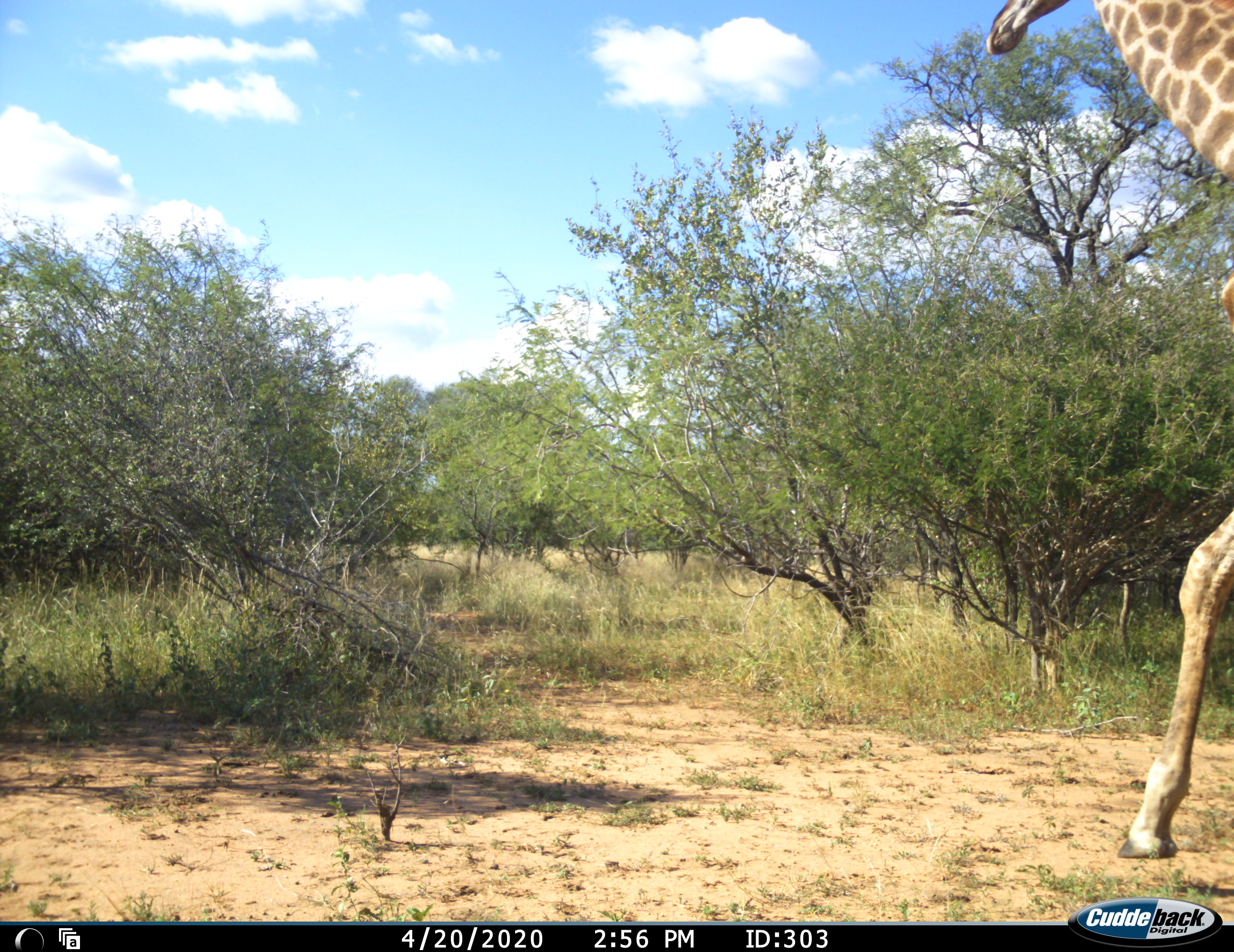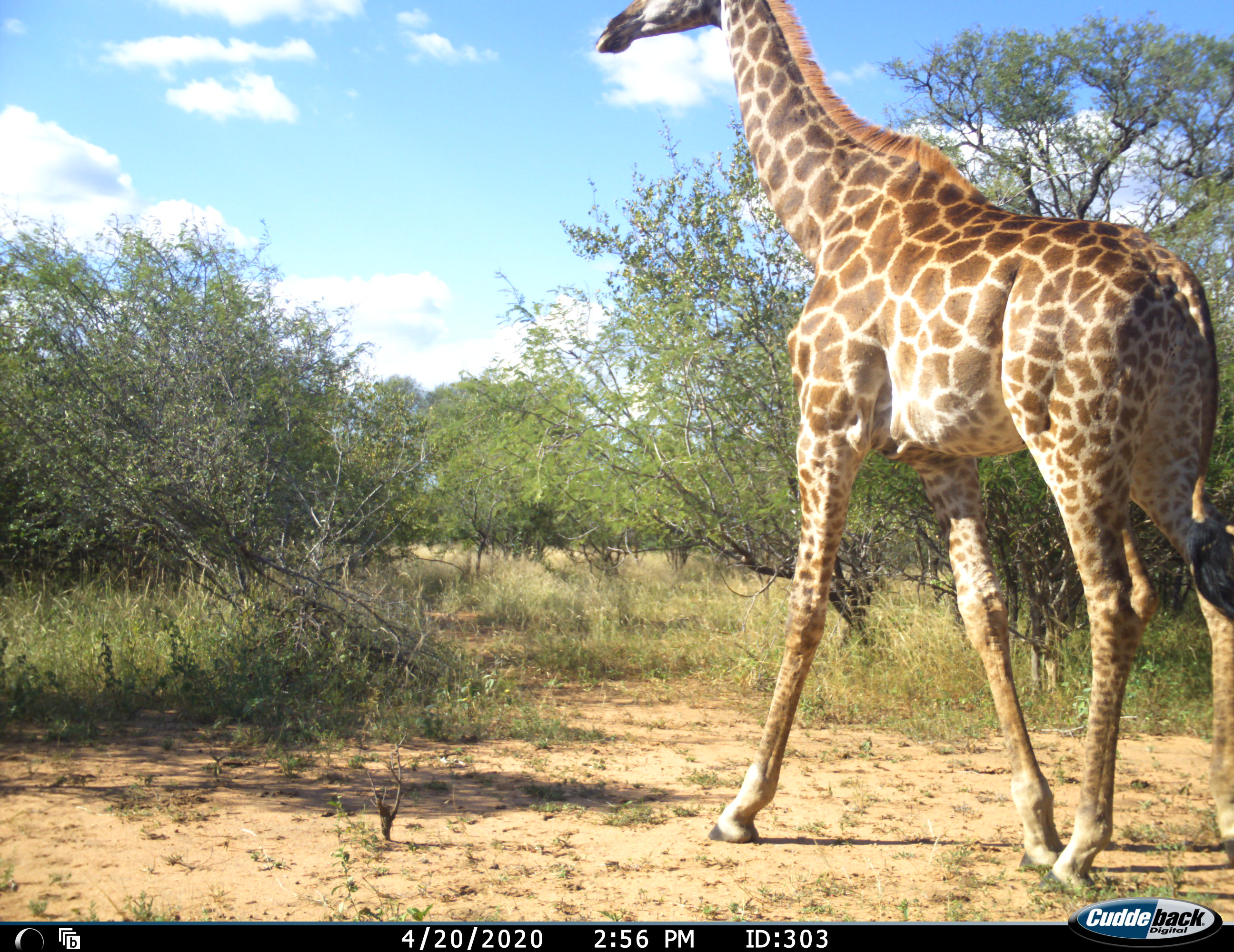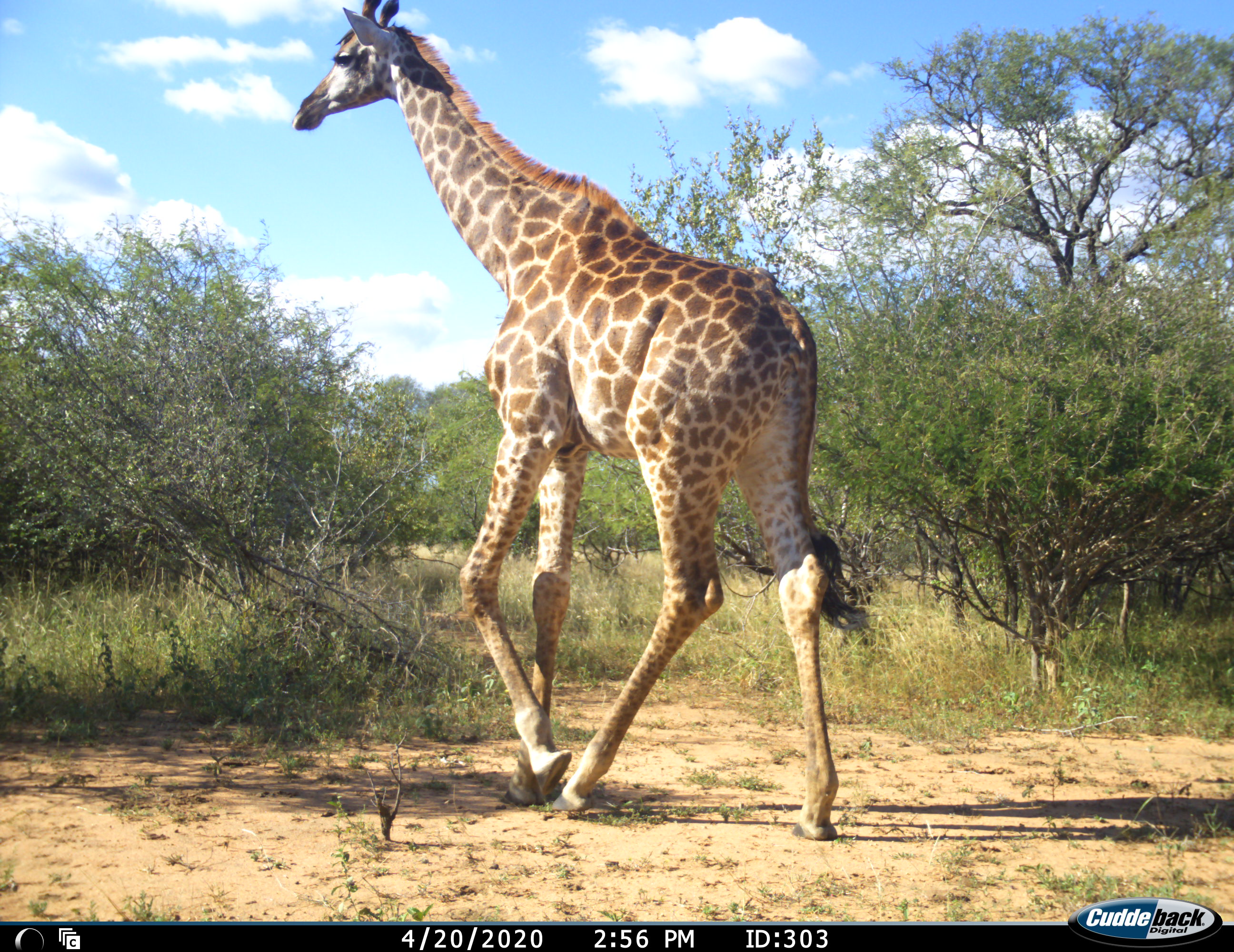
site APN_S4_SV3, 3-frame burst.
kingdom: Animalia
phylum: Chordata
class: Mammalia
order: Artiodactyla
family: Giraffidae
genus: Giraffa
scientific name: Giraffa camelopardalis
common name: giraffe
Giraffe (Giraffa camelopardalis), count 1. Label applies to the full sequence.